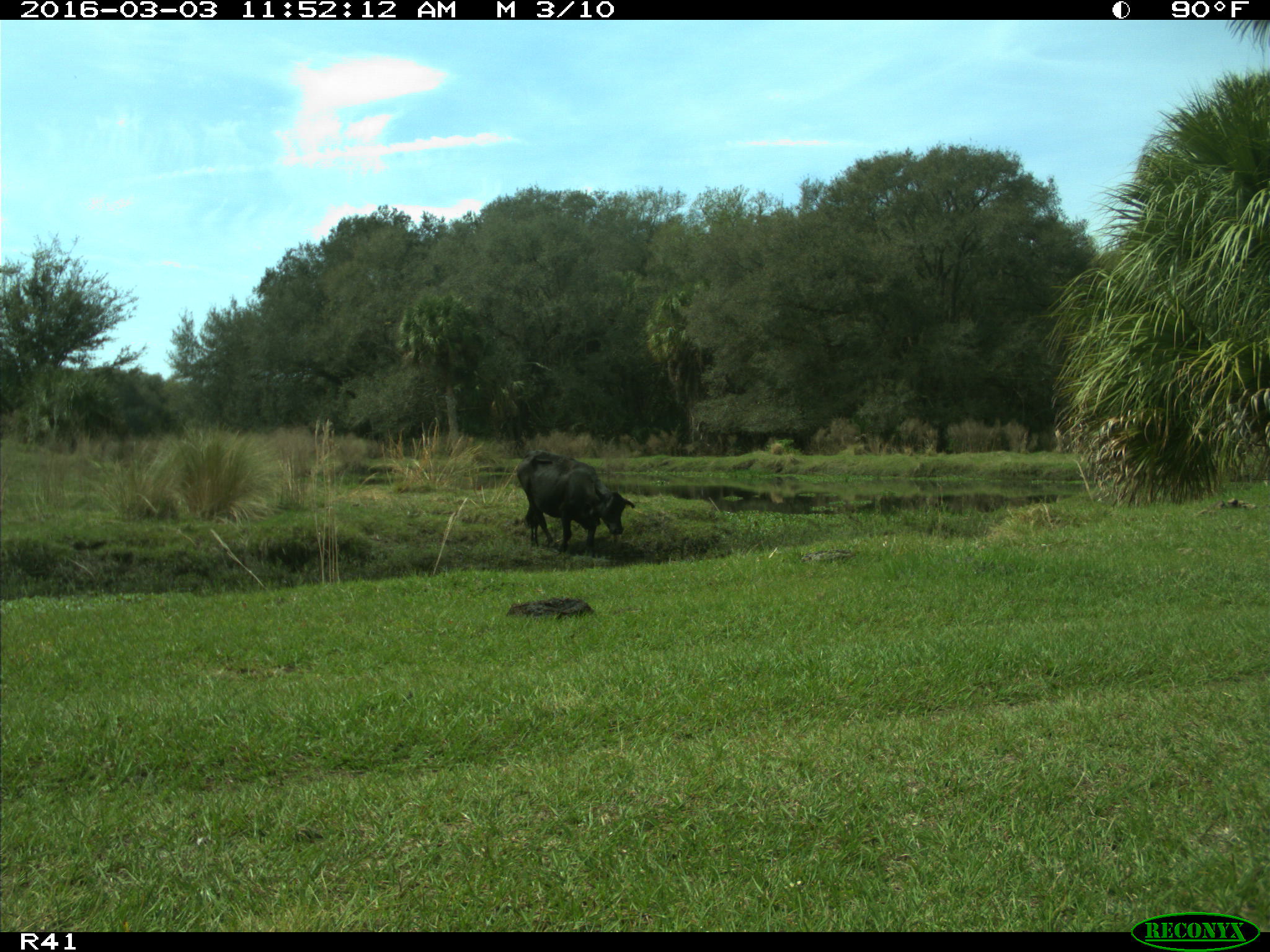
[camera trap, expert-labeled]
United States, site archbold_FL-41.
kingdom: Animalia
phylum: Chordata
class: Mammalia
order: Artiodactyla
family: Bovidae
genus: Bos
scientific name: Bos taurus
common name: domestic cow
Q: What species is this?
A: Bos taurus (domestic cow).